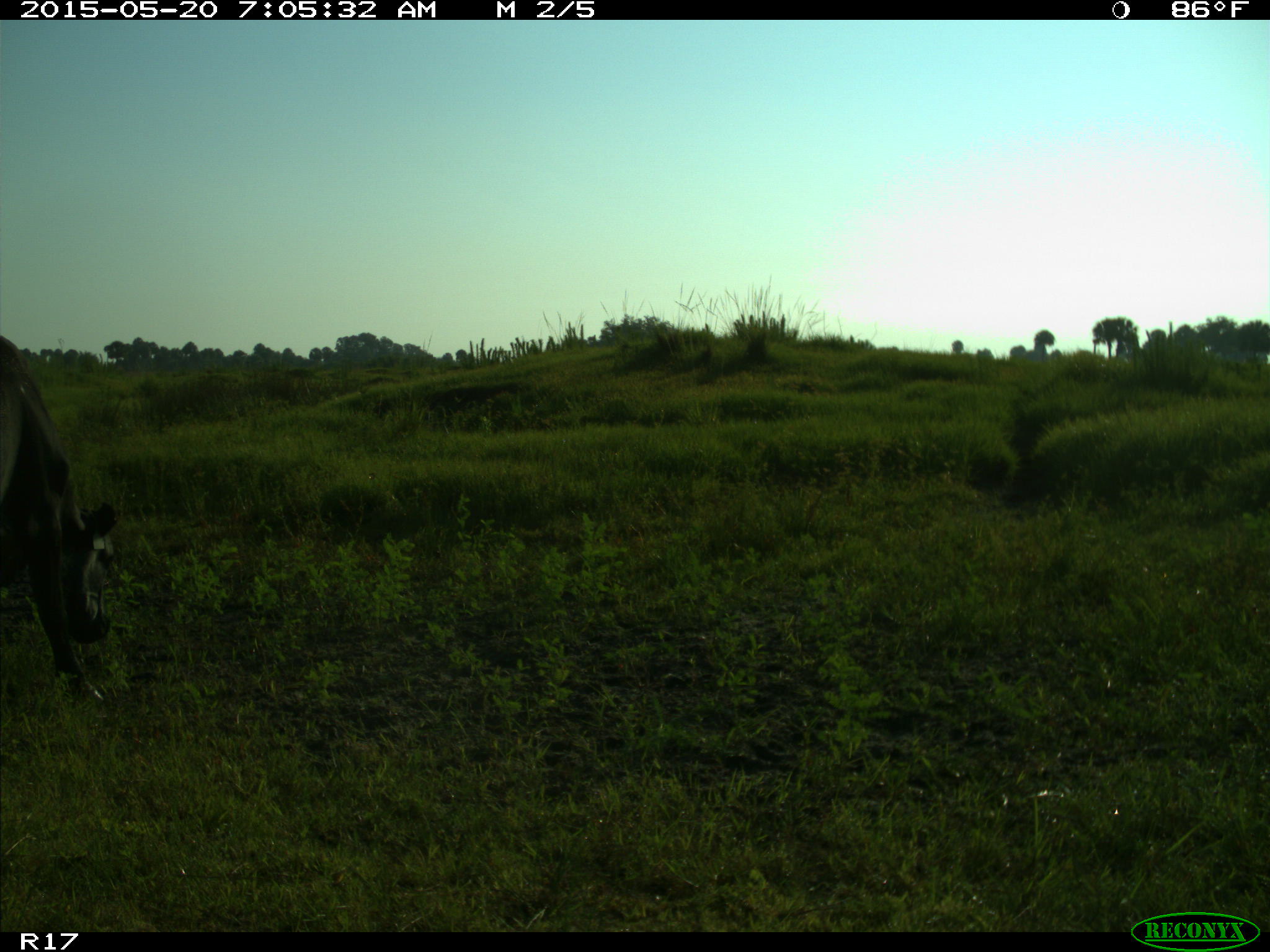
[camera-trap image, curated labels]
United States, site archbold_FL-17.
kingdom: Animalia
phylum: Chordata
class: Mammalia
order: Artiodactyla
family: Bovidae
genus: Bos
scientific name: Bos taurus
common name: domestic cow